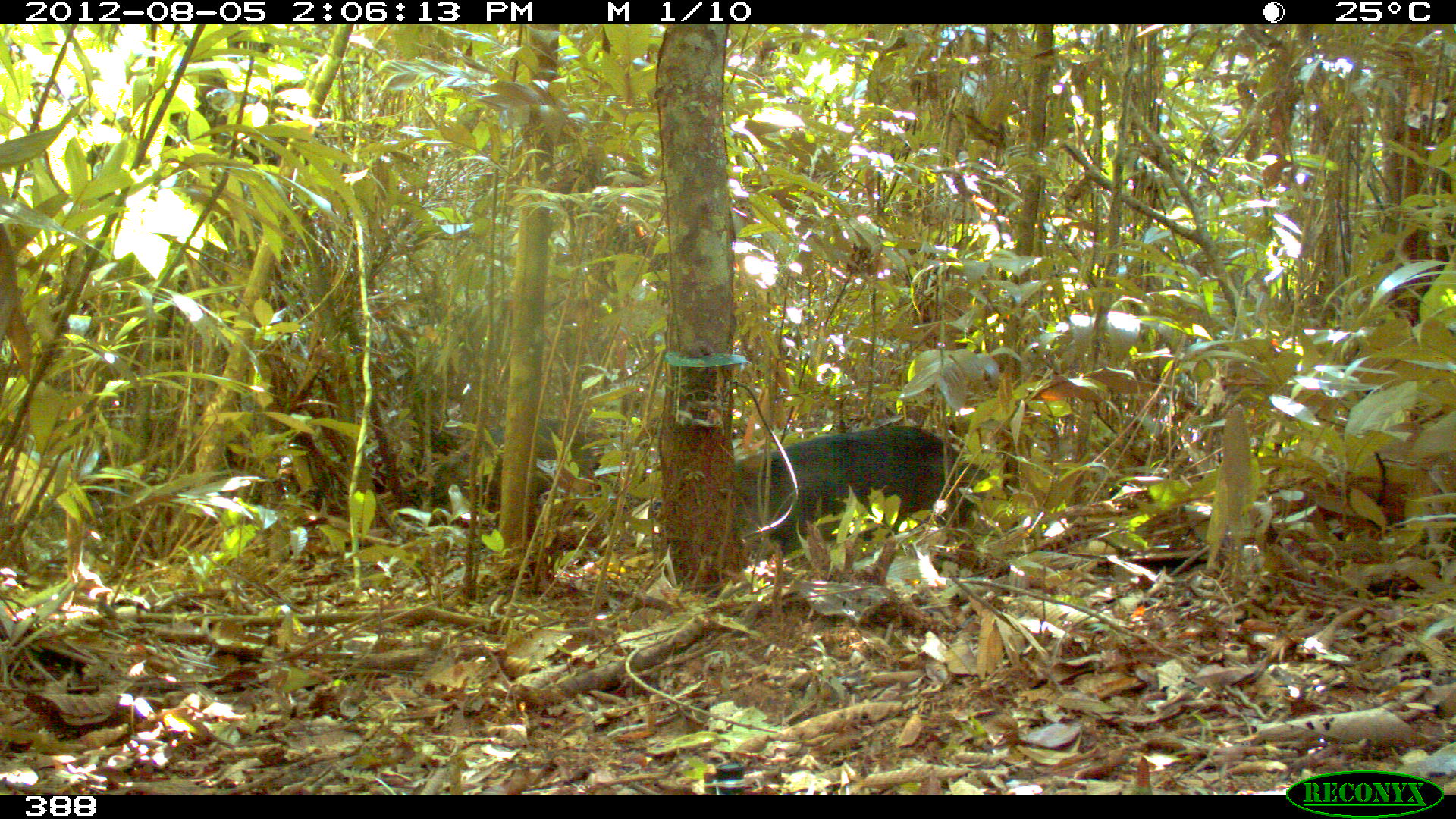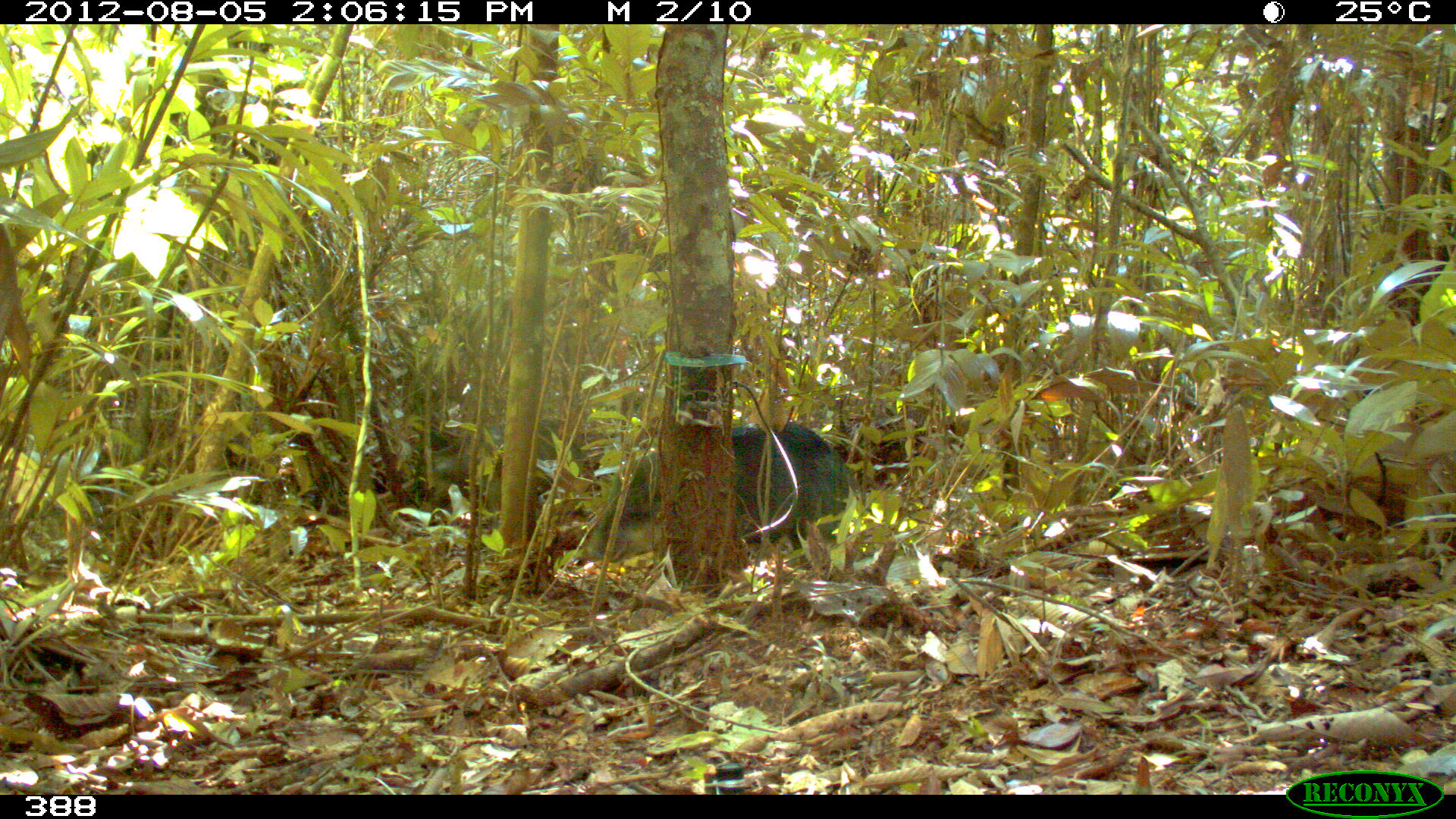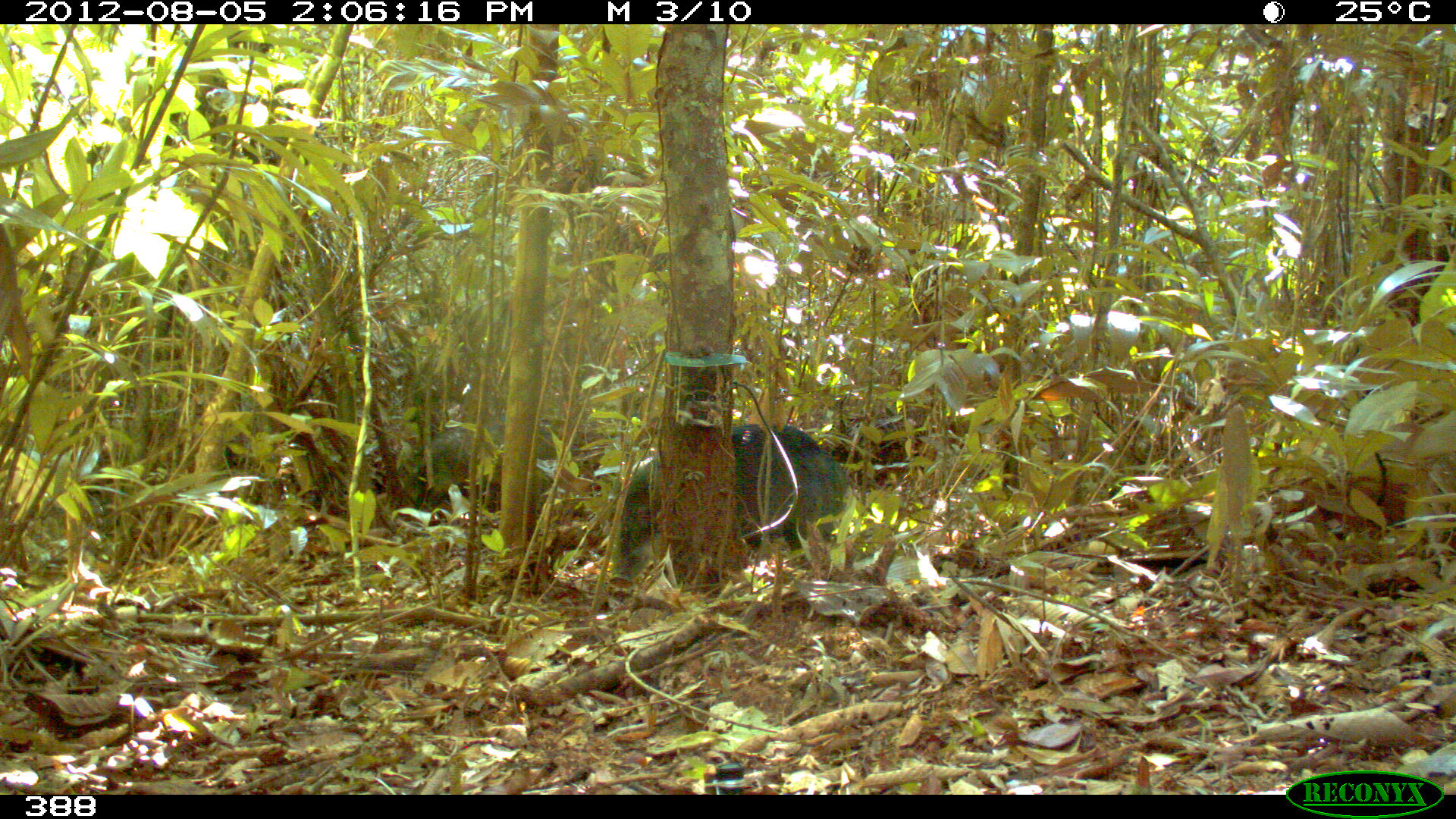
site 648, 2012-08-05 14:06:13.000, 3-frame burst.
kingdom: Animalia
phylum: Chordata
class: Mammalia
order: Artiodactyla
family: Tayassuidae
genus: Tayassu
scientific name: Tayassu pecari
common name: white-lipped peccary